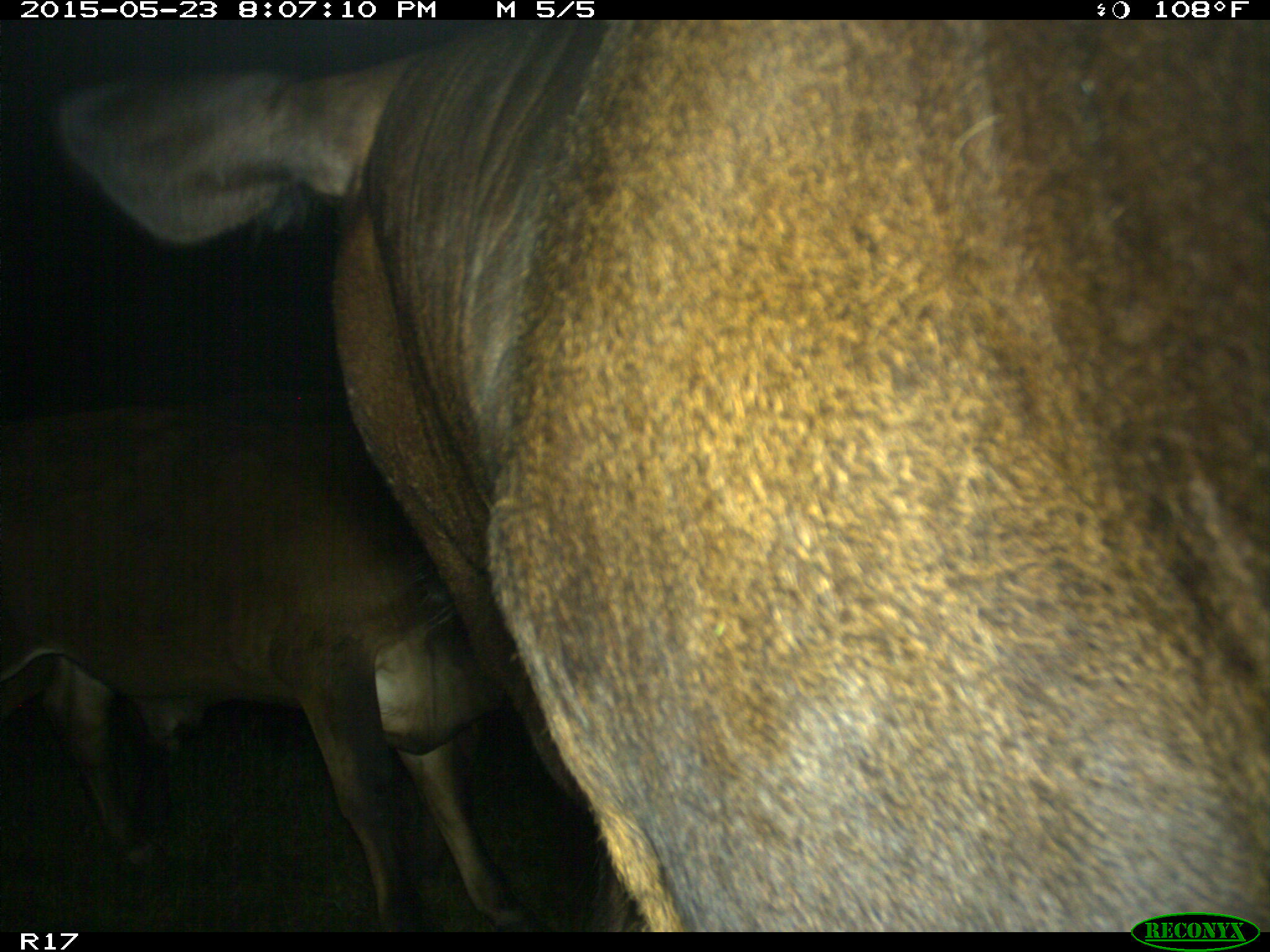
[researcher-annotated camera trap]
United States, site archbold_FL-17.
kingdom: Animalia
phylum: Chordata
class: Mammalia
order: Artiodactyla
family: Bovidae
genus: Bos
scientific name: Bos taurus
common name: domestic cow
Bos taurus (domestic cow).